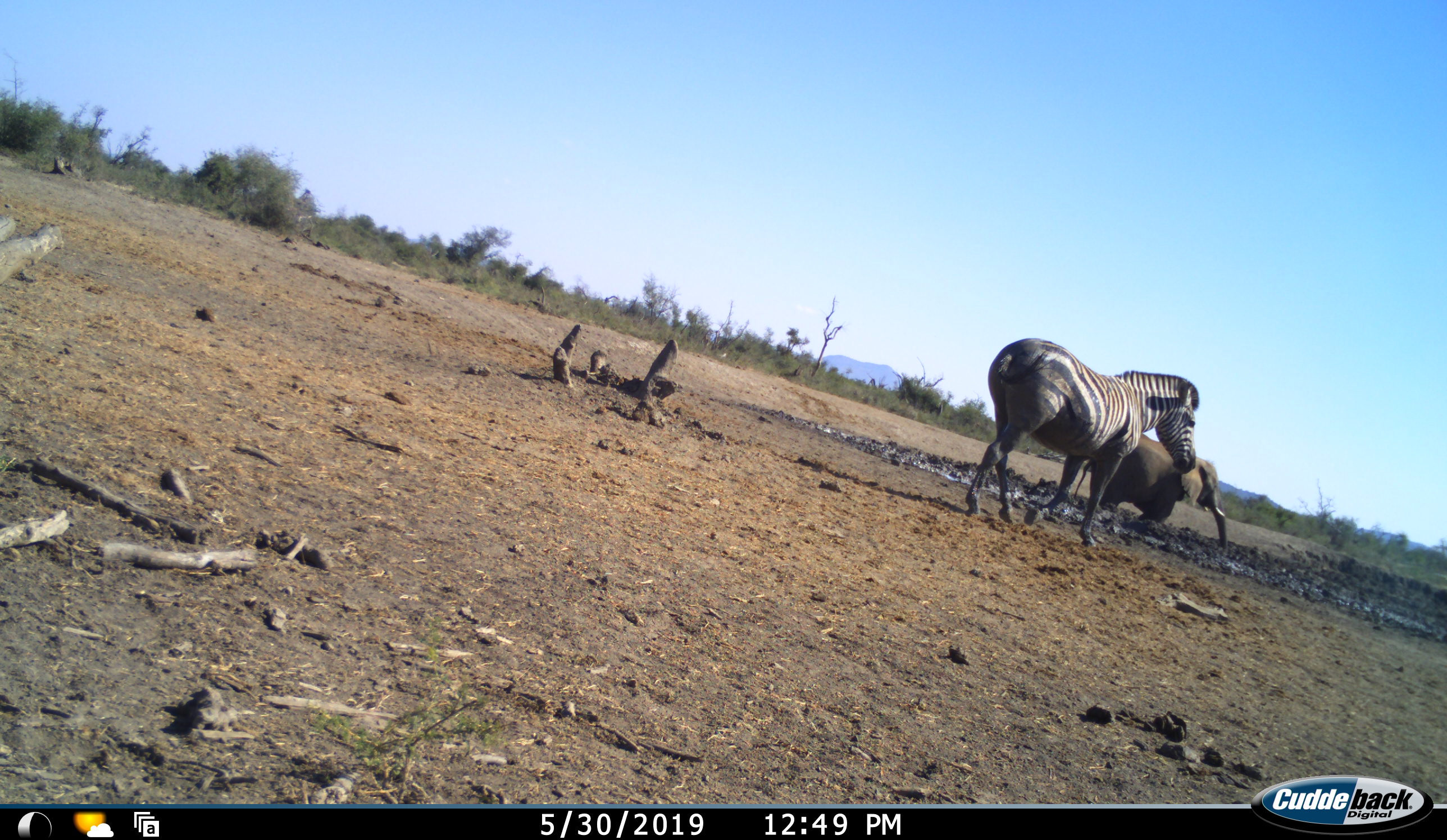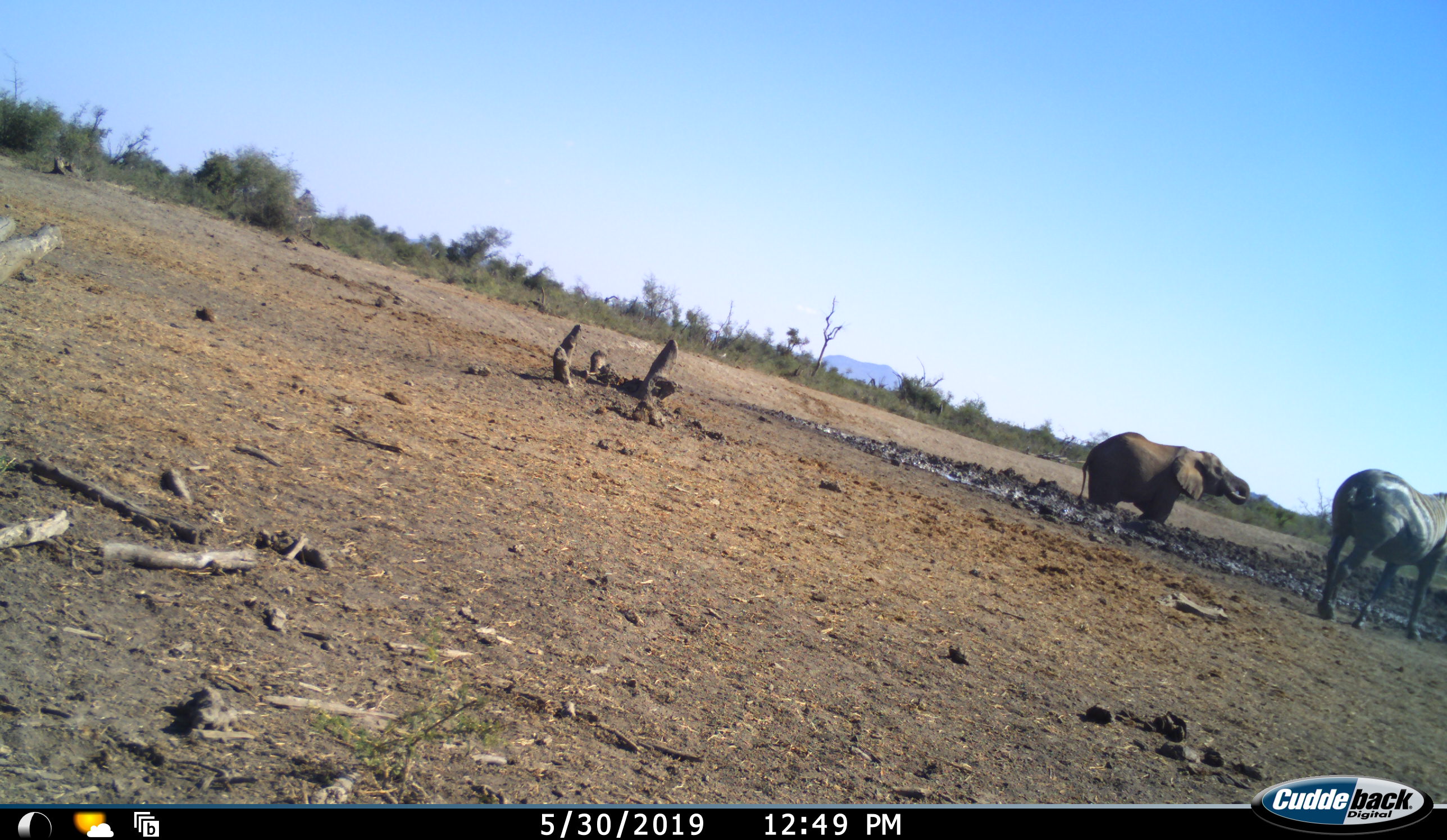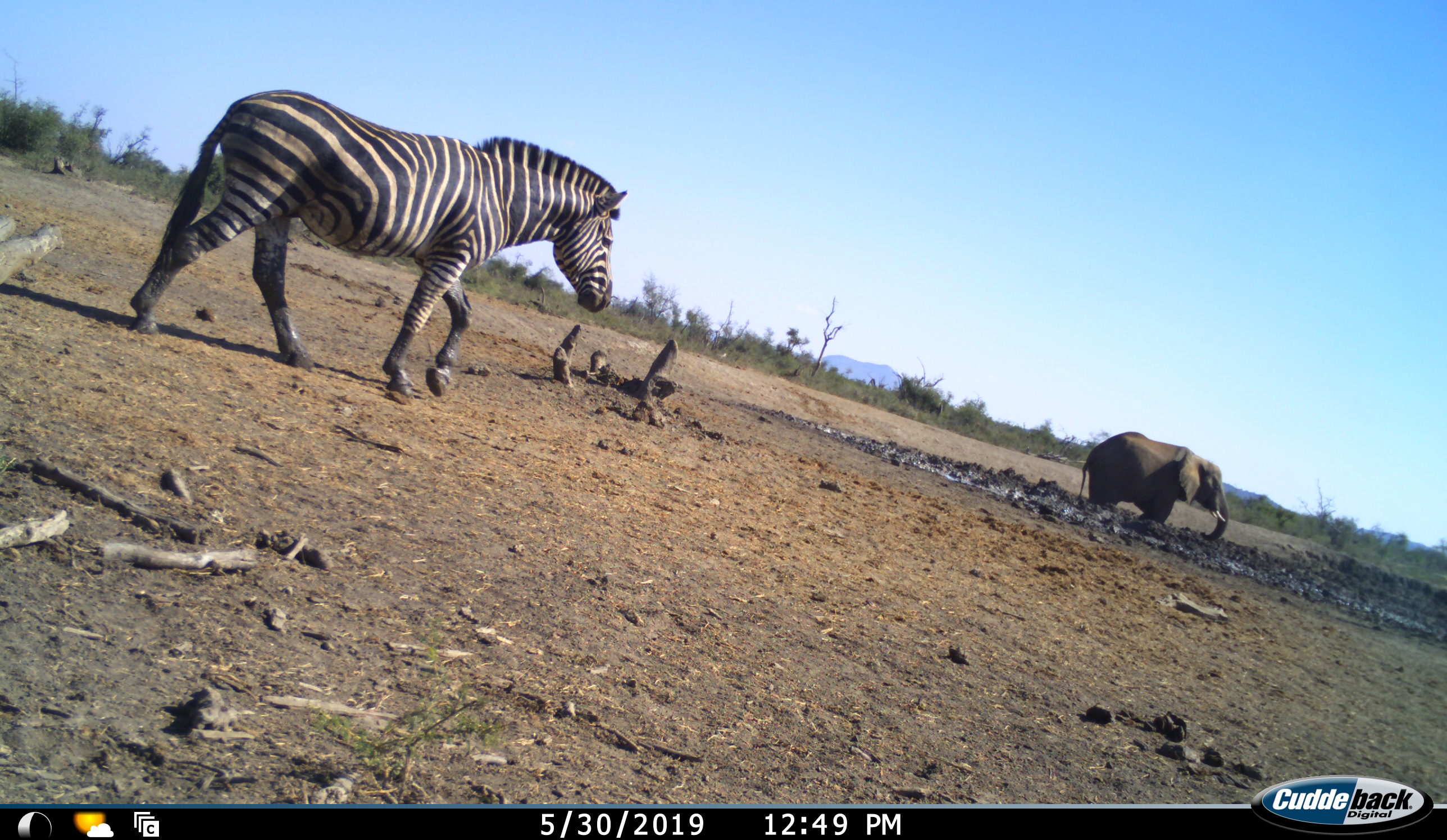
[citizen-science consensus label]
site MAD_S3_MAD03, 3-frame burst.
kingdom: Animalia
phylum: Chordata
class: Mammalia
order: Proboscidea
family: Elephantidae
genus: Loxodonta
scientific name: Loxodonta africana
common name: african bush elephant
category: elephant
Elephant (african bush elephant) (Loxodonta africana), count 1. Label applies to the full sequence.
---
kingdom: Animalia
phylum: Chordata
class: Mammalia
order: Perissodactyla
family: Equidae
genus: Equus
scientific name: Equus quagga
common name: plains zebra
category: zebraplains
Zebraplains (plains zebra) (Equus quagga), count 1. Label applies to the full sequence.